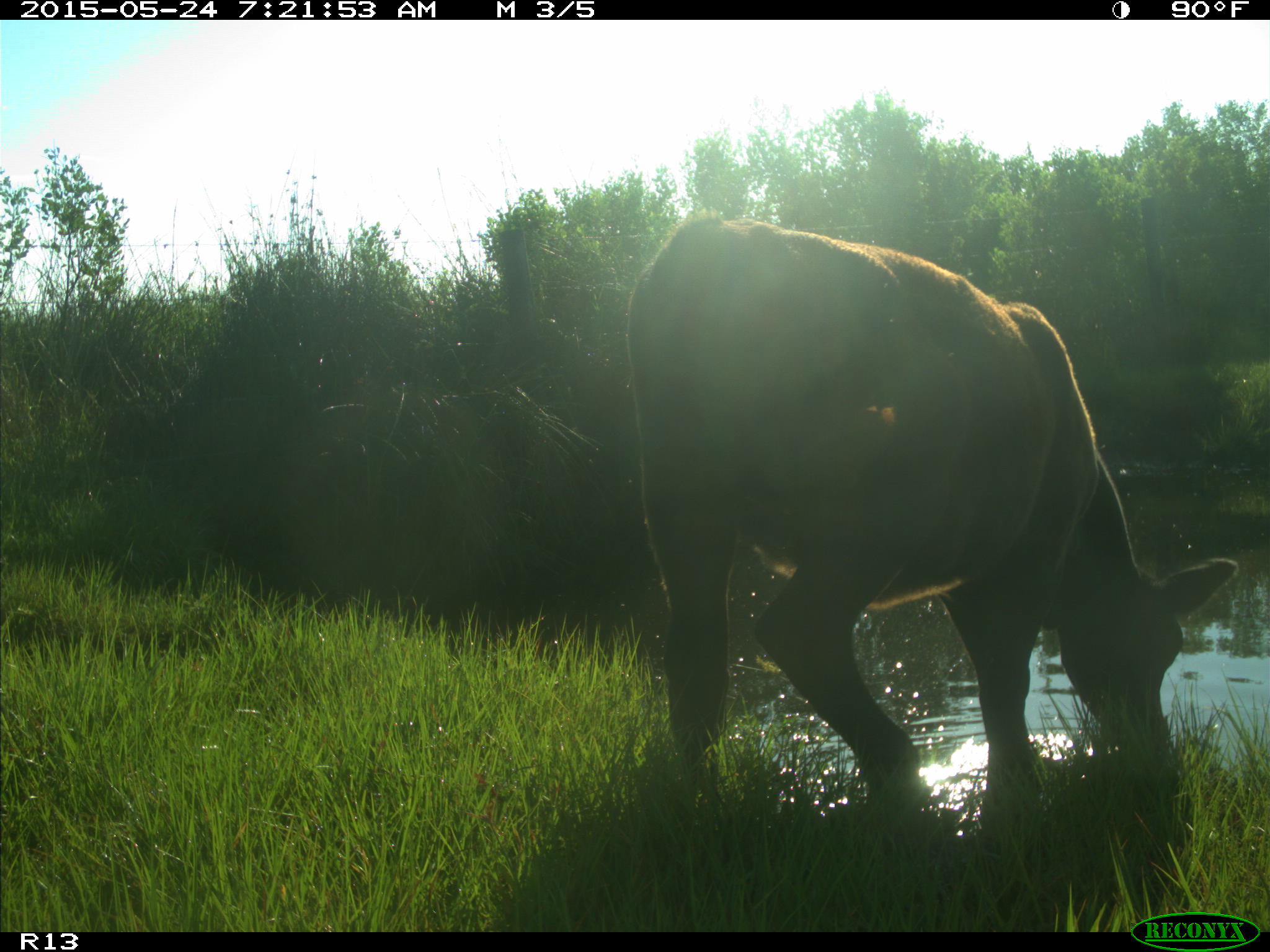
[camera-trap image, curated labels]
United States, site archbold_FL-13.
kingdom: Animalia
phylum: Chordata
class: Mammalia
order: Artiodactyla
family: Bovidae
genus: Bos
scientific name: Bos taurus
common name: domestic cow